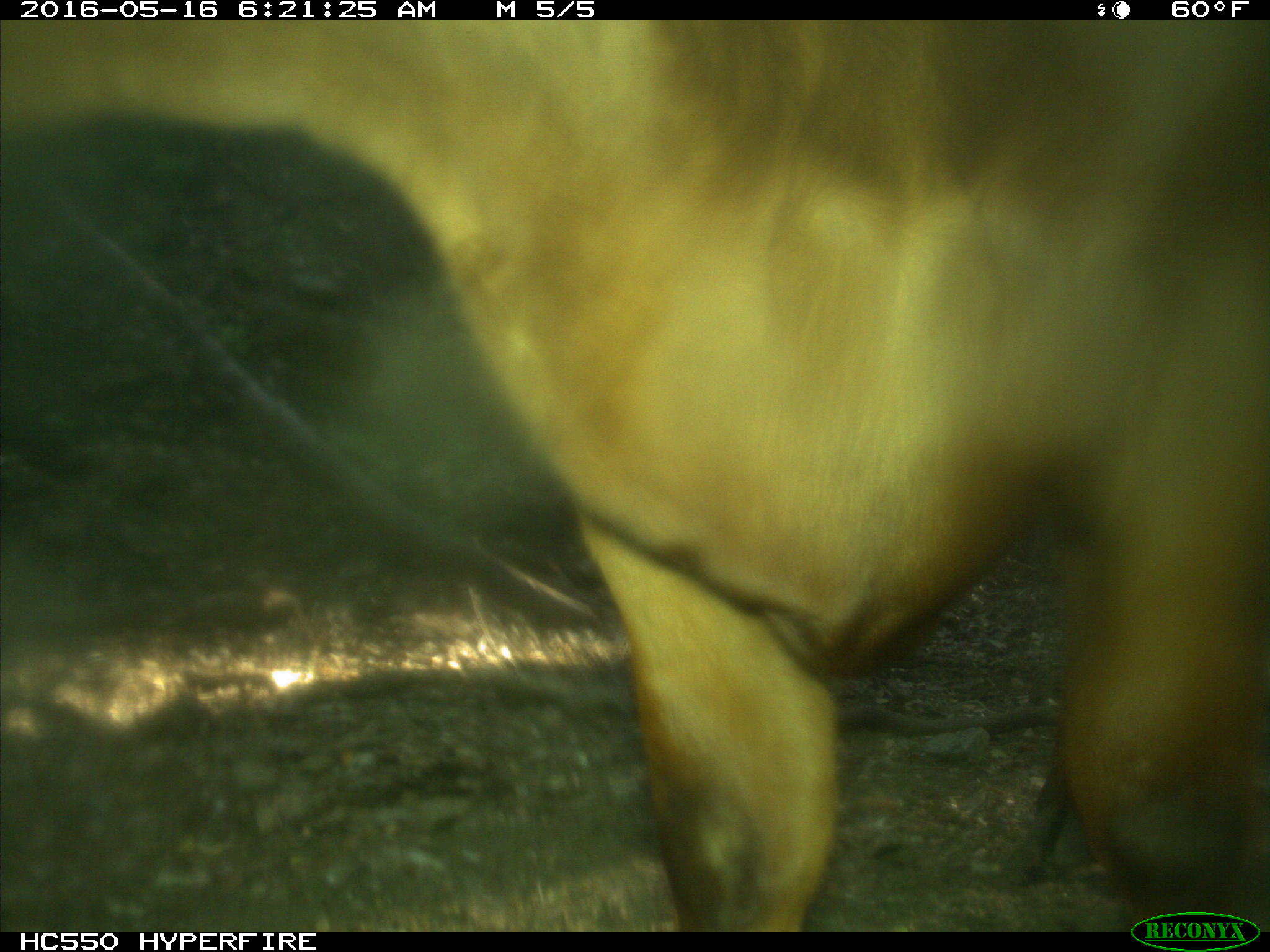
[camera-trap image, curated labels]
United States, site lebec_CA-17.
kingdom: Animalia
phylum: Chordata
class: Mammalia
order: Artiodactyla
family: Bovidae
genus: Bos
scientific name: Bos taurus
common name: domestic cow